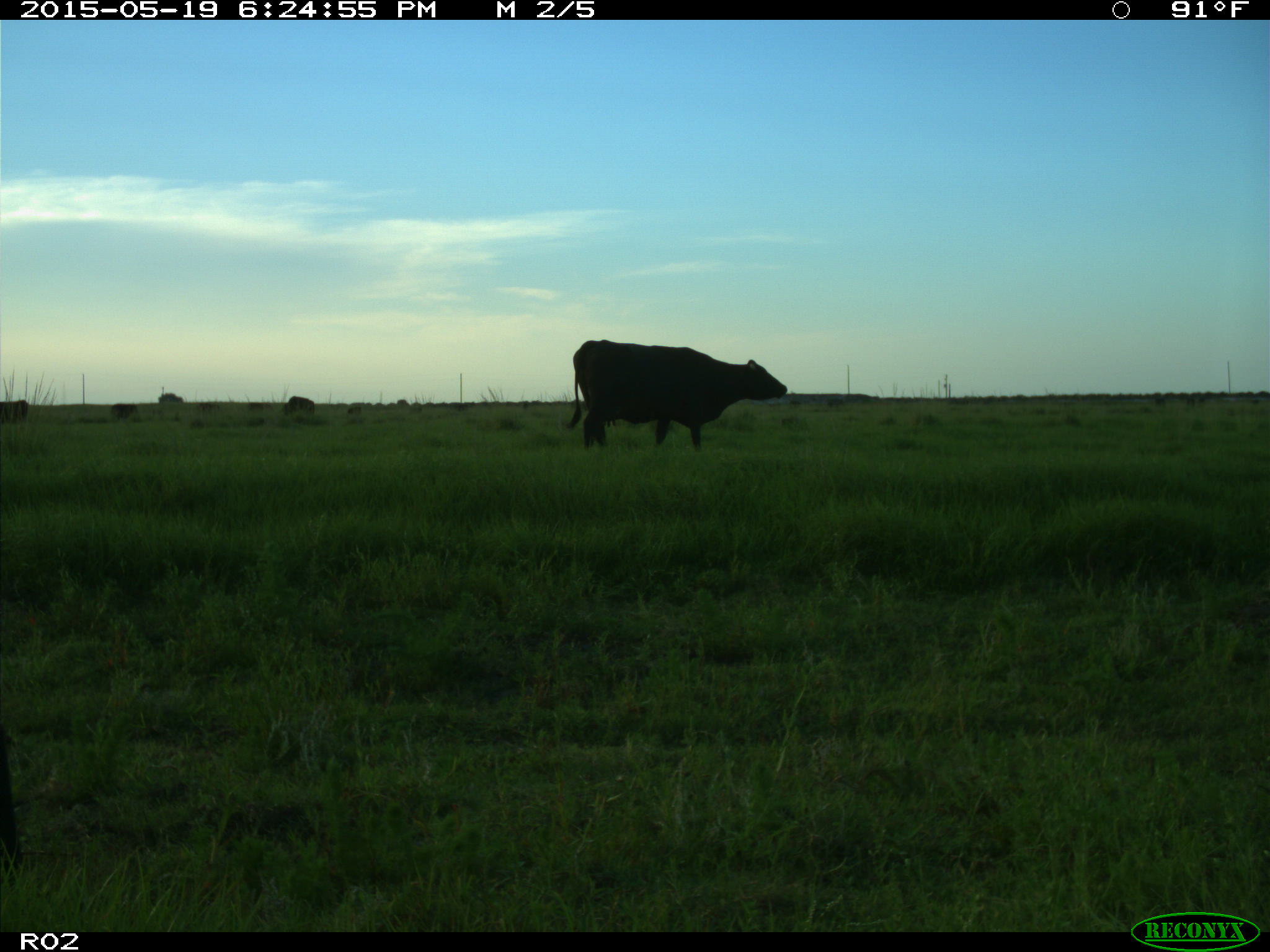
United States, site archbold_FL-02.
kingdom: Animalia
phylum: Chordata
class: Mammalia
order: Artiodactyla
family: Bovidae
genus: Bos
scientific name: Bos taurus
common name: domestic cow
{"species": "Bos taurus (domestic cow)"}